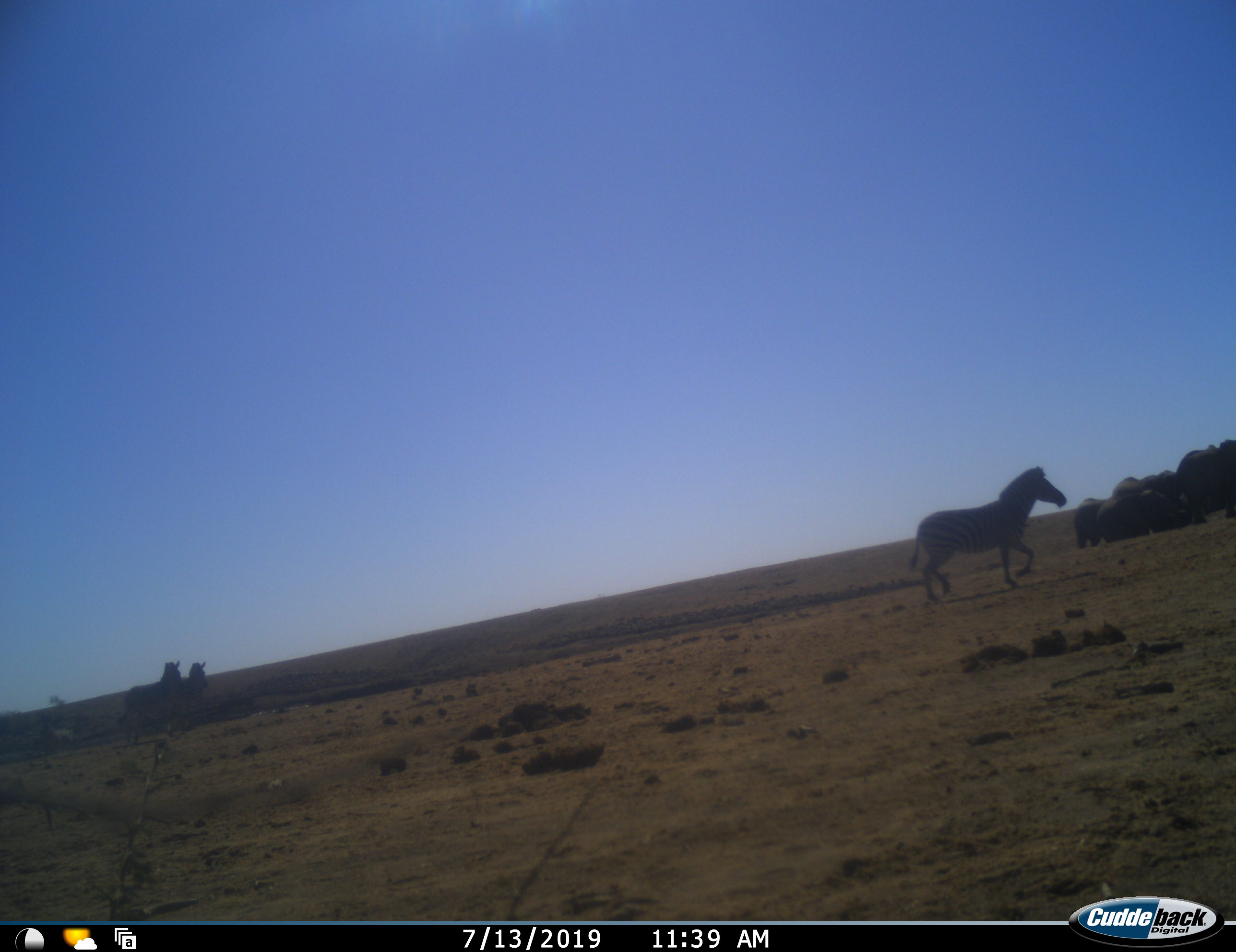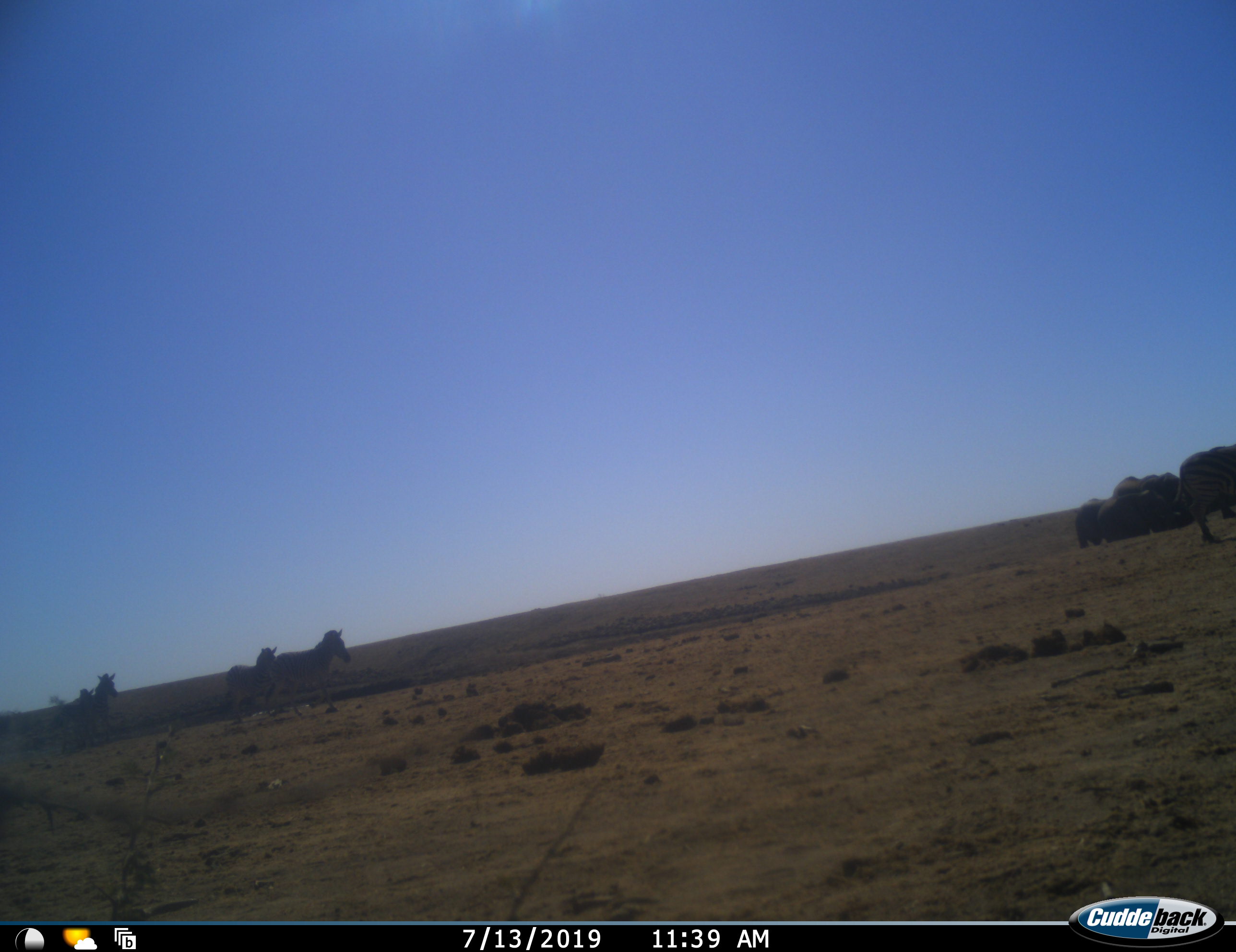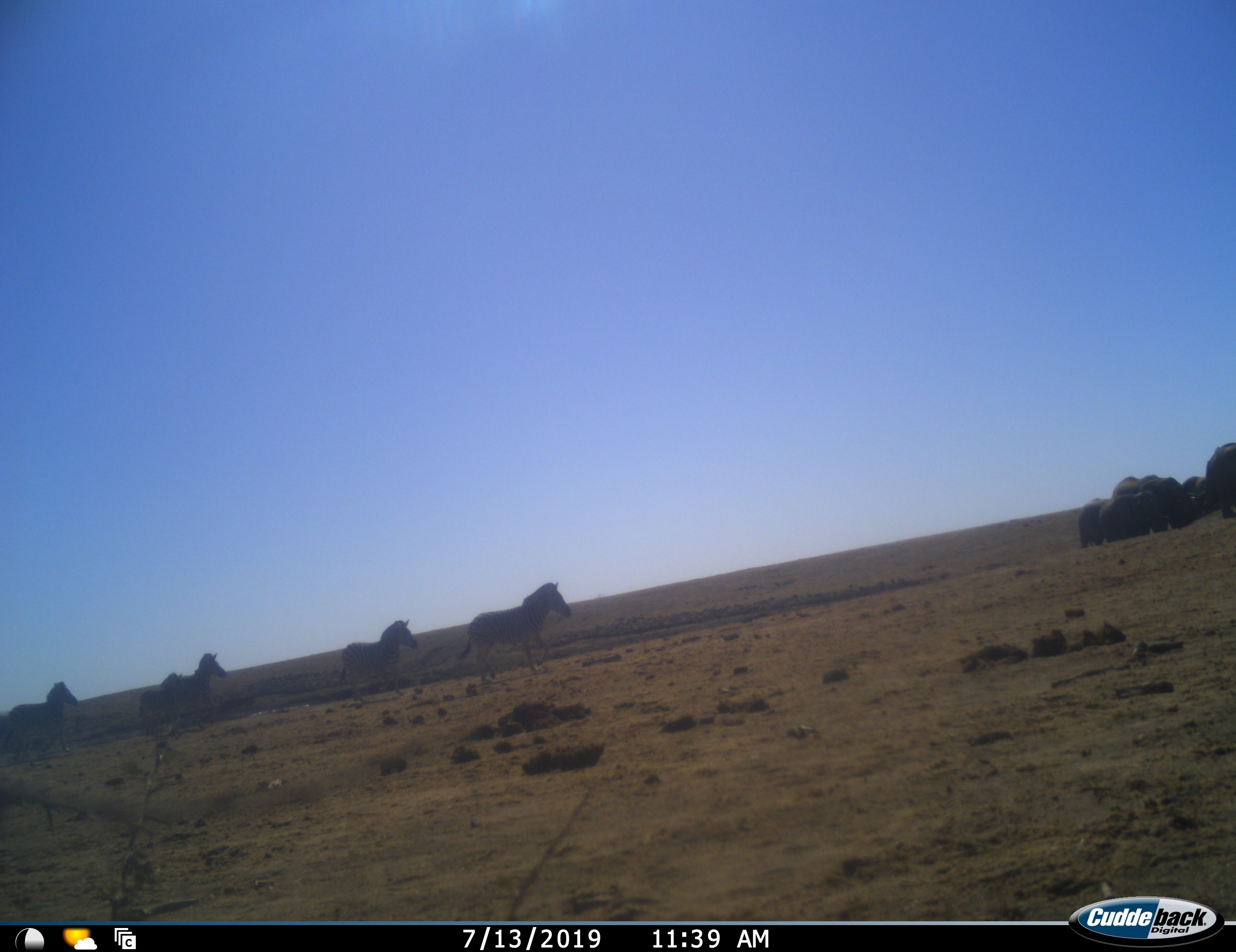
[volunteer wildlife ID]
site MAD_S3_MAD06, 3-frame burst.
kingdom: Animalia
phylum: Chordata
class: Mammalia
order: Proboscidea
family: Elephantidae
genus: Loxodonta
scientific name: Loxodonta africana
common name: african bush elephant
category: elephant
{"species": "elephant (african bush elephant) (Loxodonta africana)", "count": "5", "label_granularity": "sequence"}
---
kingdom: Animalia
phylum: Chordata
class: Mammalia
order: Perissodactyla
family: Equidae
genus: Equus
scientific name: Equus quagga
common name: plains zebra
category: zebraplains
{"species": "zebraplains (plains zebra) (Equus quagga)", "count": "5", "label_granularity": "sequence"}